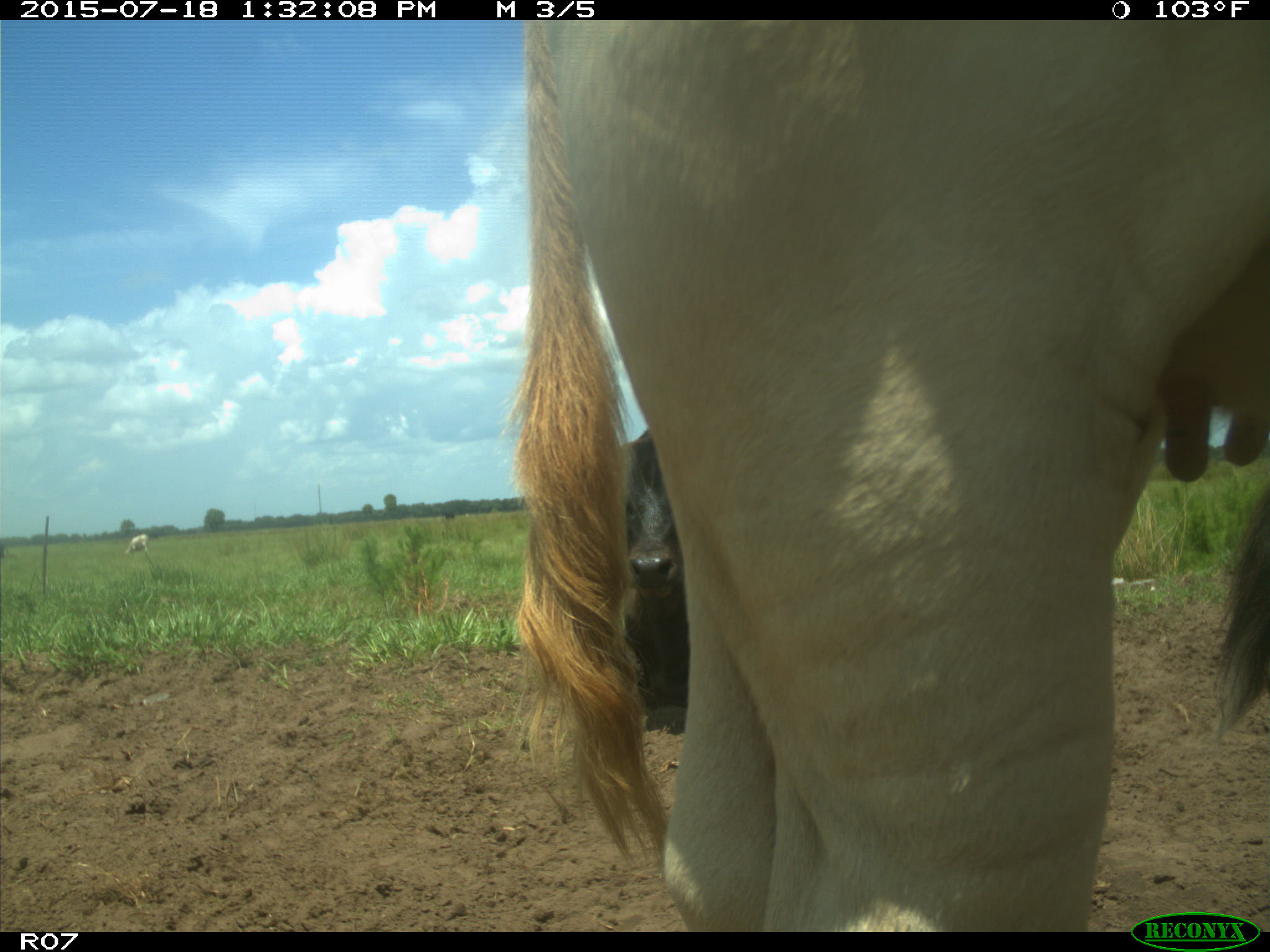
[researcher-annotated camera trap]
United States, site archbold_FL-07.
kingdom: Animalia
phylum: Chordata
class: Mammalia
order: Artiodactyla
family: Bovidae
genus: Bos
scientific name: Bos taurus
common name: domestic cow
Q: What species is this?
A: Bos taurus (domestic cow).